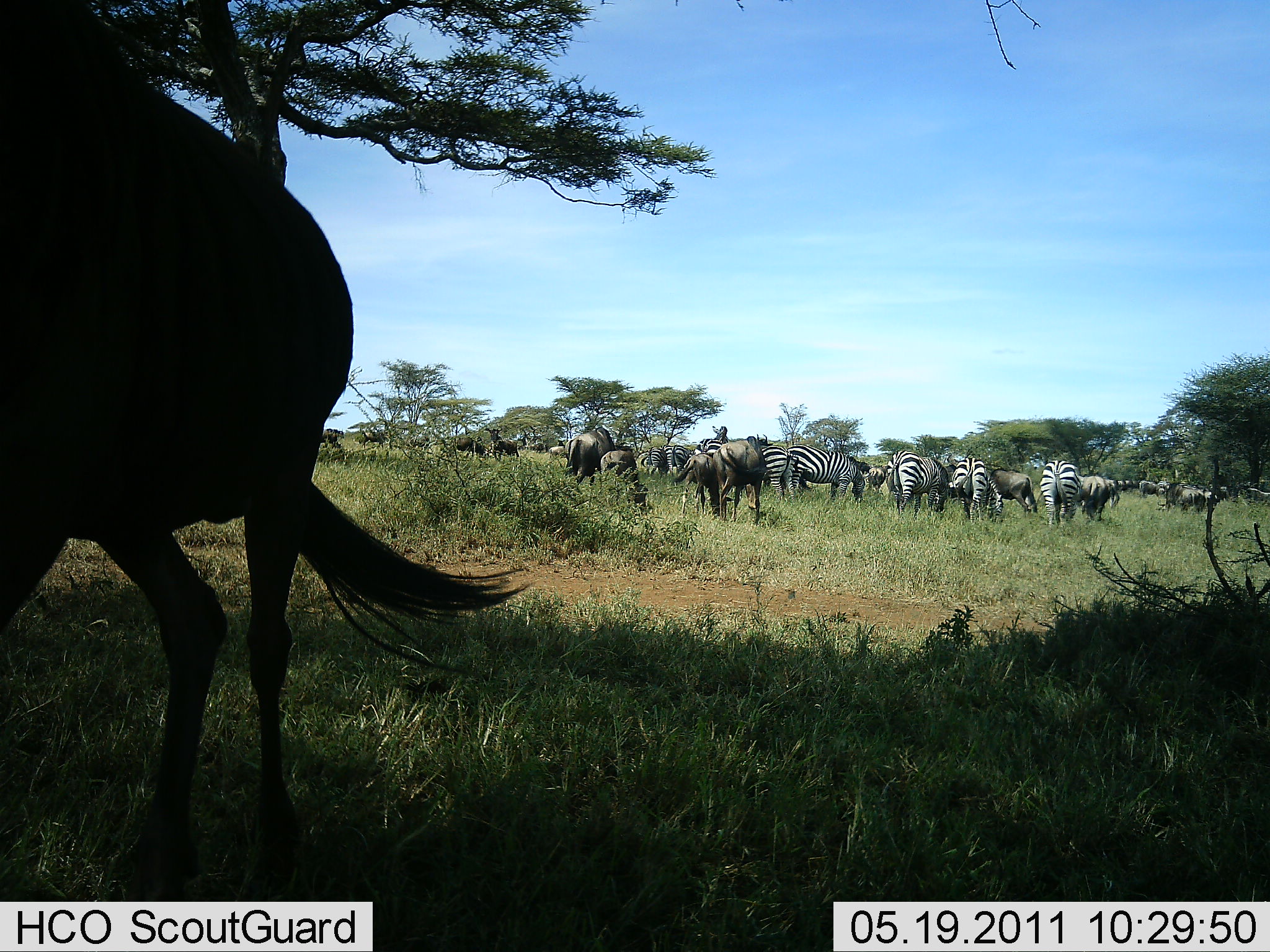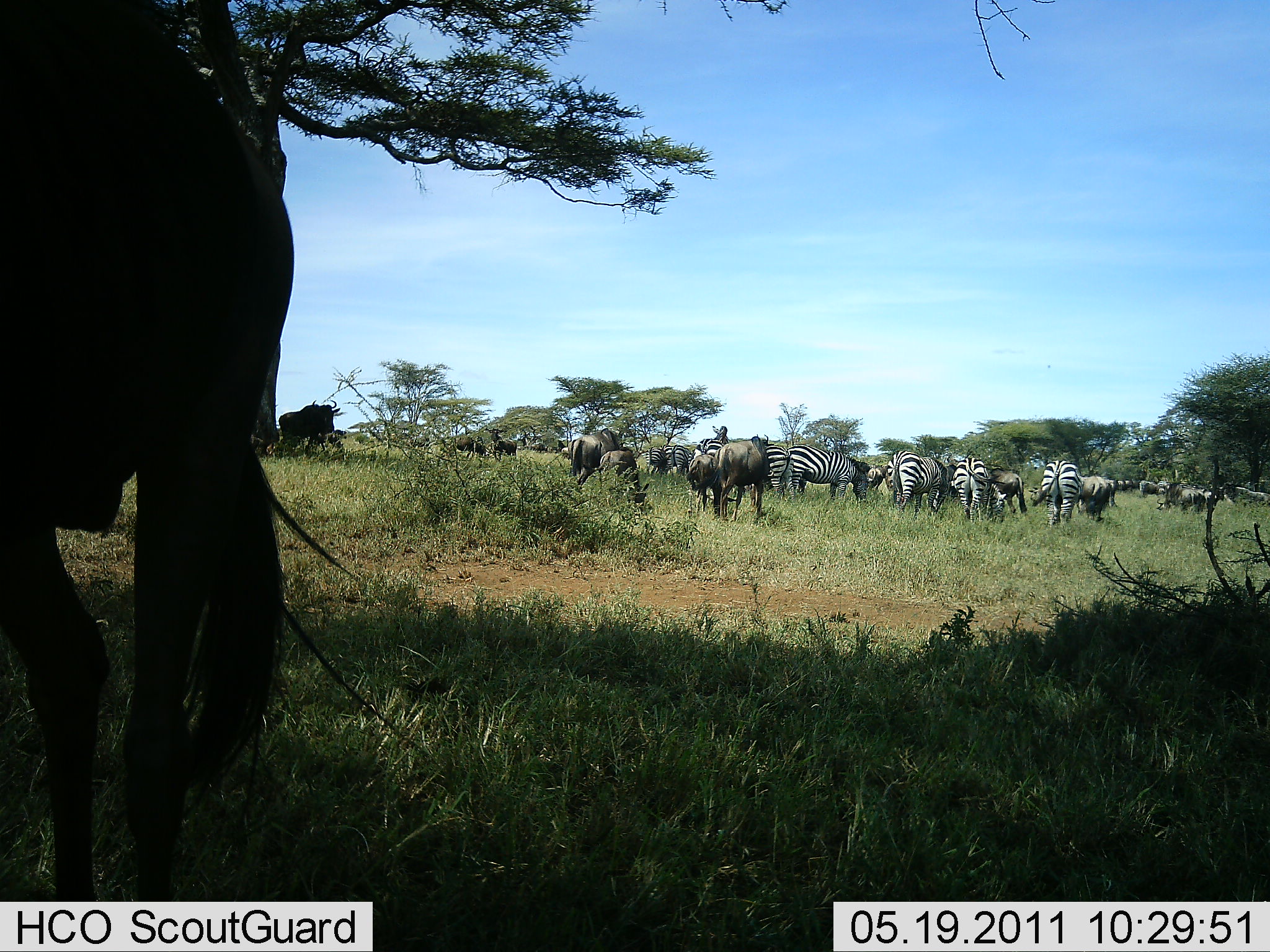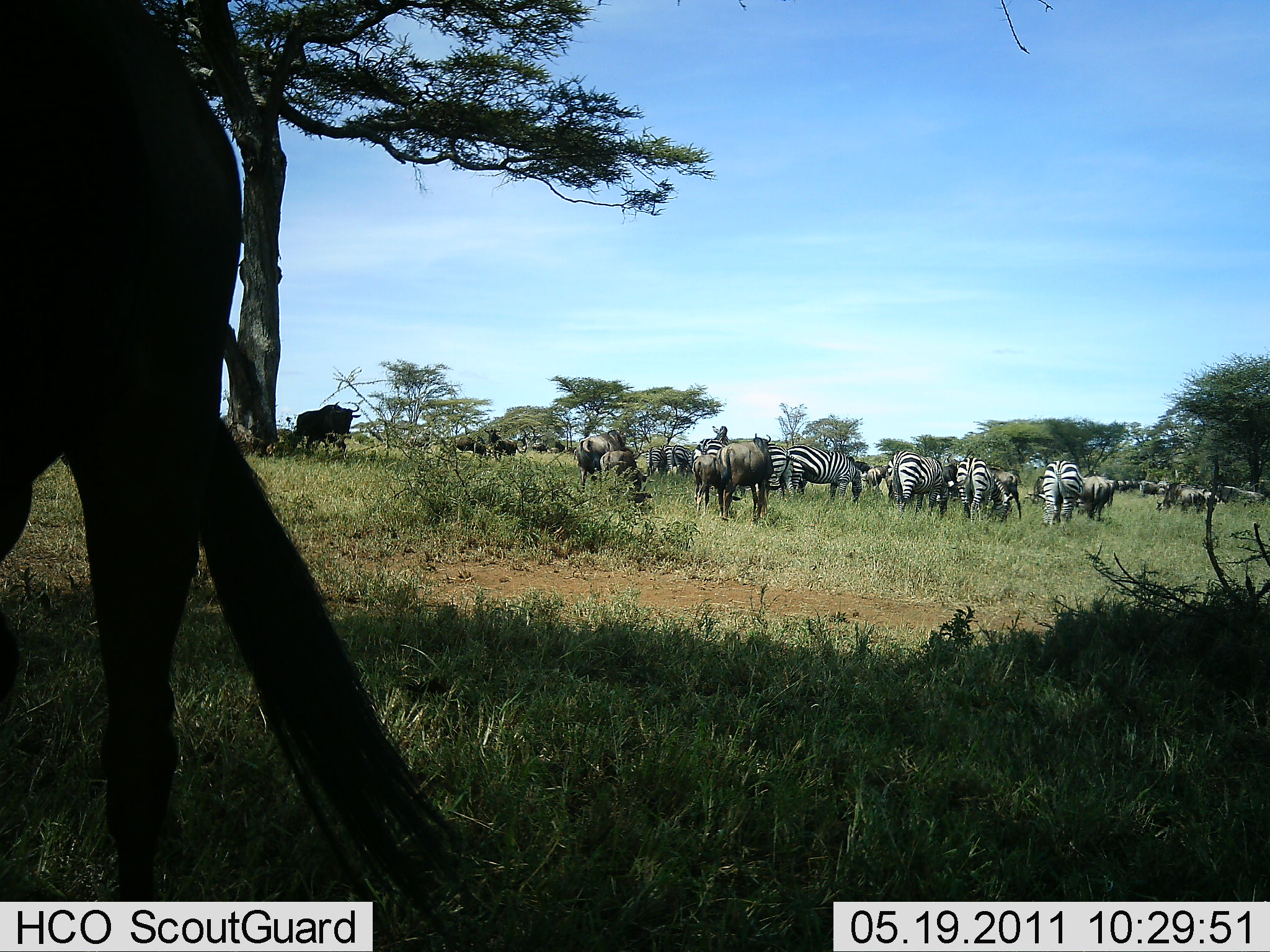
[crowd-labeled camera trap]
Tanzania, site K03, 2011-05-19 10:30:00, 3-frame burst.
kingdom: Animalia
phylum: Chordata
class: Mammalia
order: Artiodactyla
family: Bovidae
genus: Connochaetes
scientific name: Connochaetes taurinus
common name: blue wildebeest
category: wildebeest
Wildebeest (blue wildebeest) (Connochaetes taurinus), count 11-50. Behavior (volunteer vote fractions): standing 64%, resting 9%, moving 27%, interacting 0%. Young present (vote fraction): 0%. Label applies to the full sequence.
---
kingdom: Animalia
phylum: Chordata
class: Mammalia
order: Perissodactyla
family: Equidae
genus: Equus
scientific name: Equus quagga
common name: plains zebra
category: zebra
Zebra (plains zebra) (Equus quagga), count 5. Behavior (volunteer vote fractions): standing 46%, resting 0%, moving 0%, interacting 0%. Young present (vote fraction): 0%. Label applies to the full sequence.